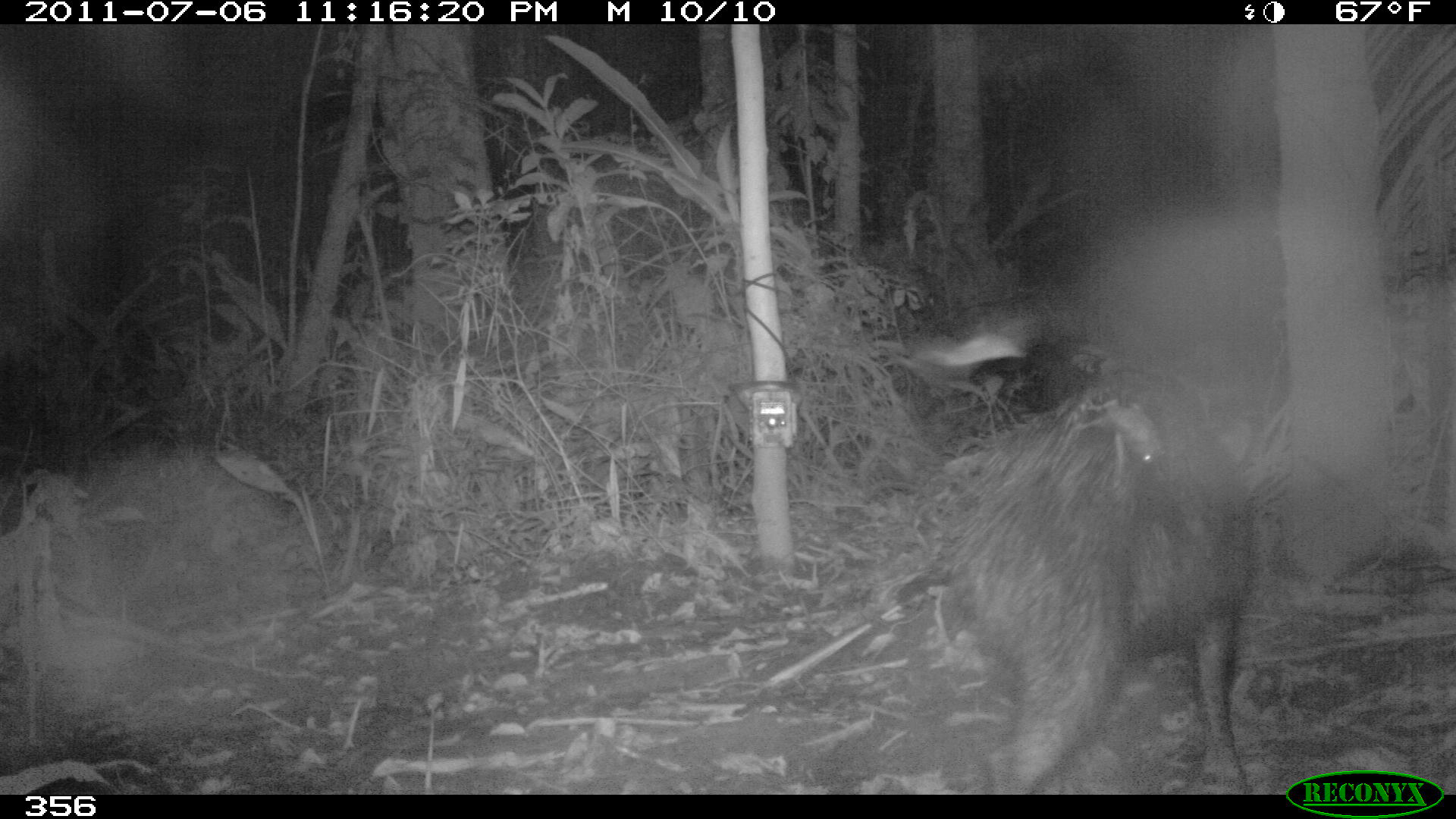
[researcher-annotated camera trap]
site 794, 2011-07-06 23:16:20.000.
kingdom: Animalia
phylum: Chordata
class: Mammalia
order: Artiodactyla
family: Tayassuidae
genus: Tayassu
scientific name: Tayassu pecari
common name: white-lipped peccary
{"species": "Tayassu pecari (white-lipped peccary)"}